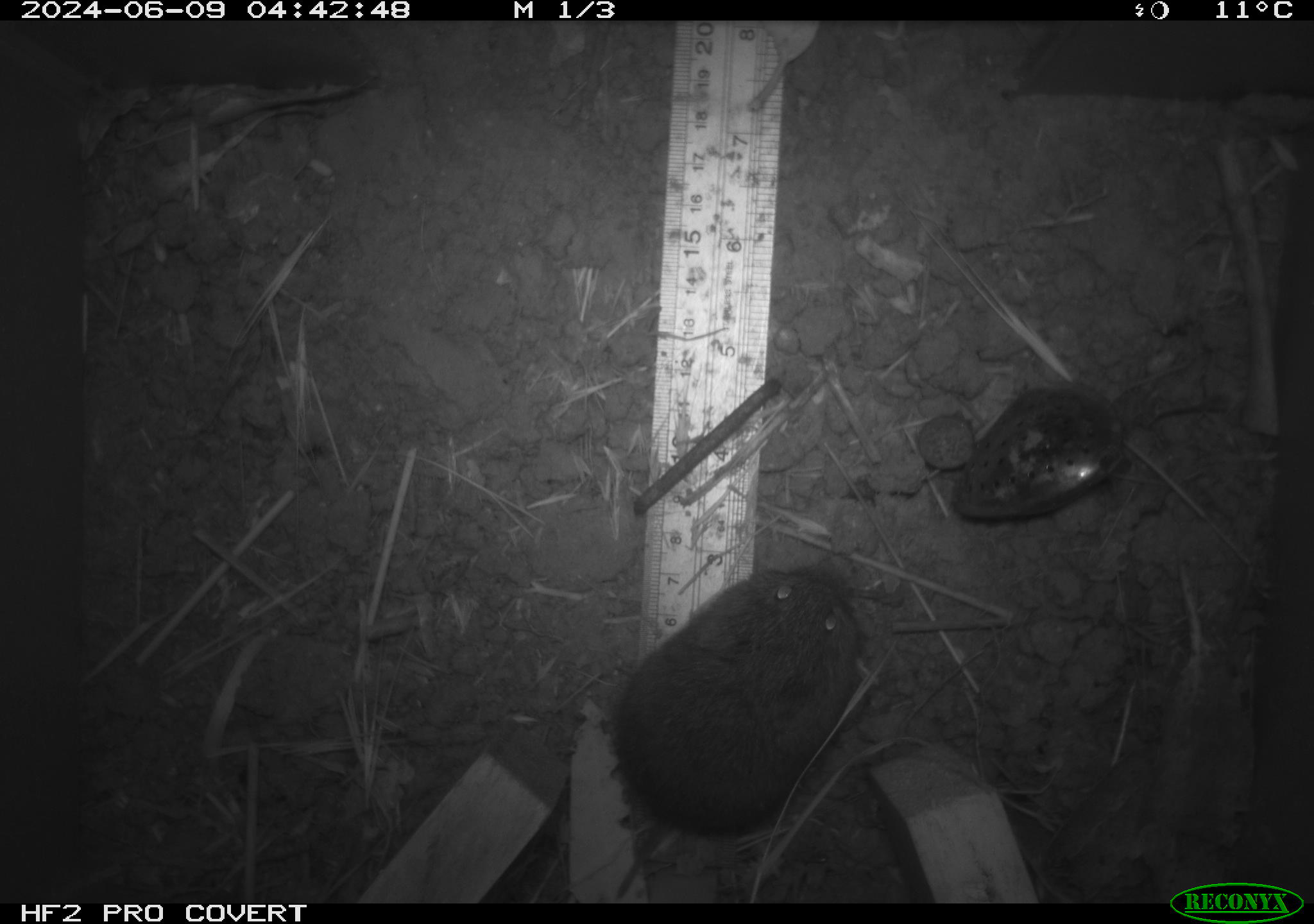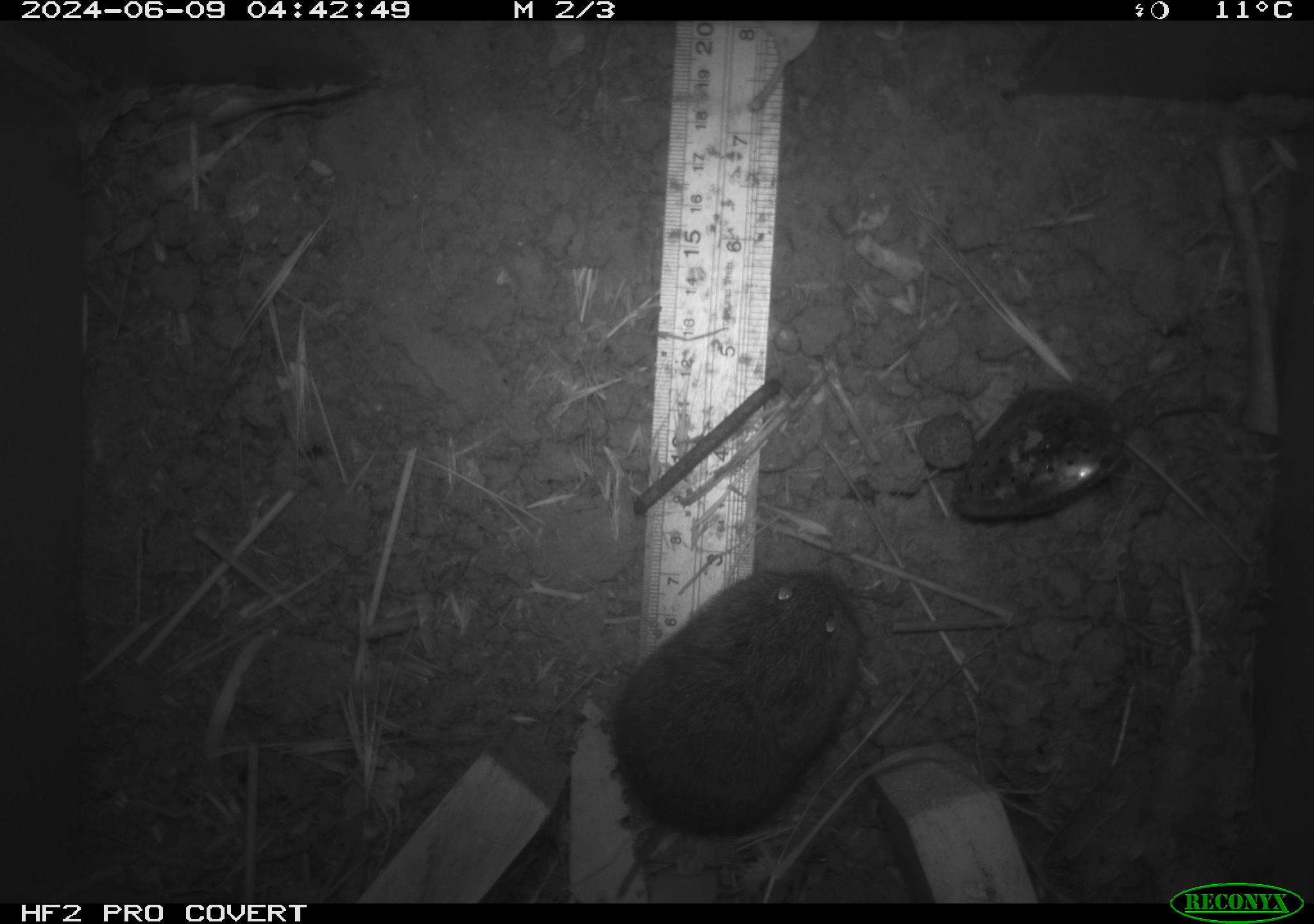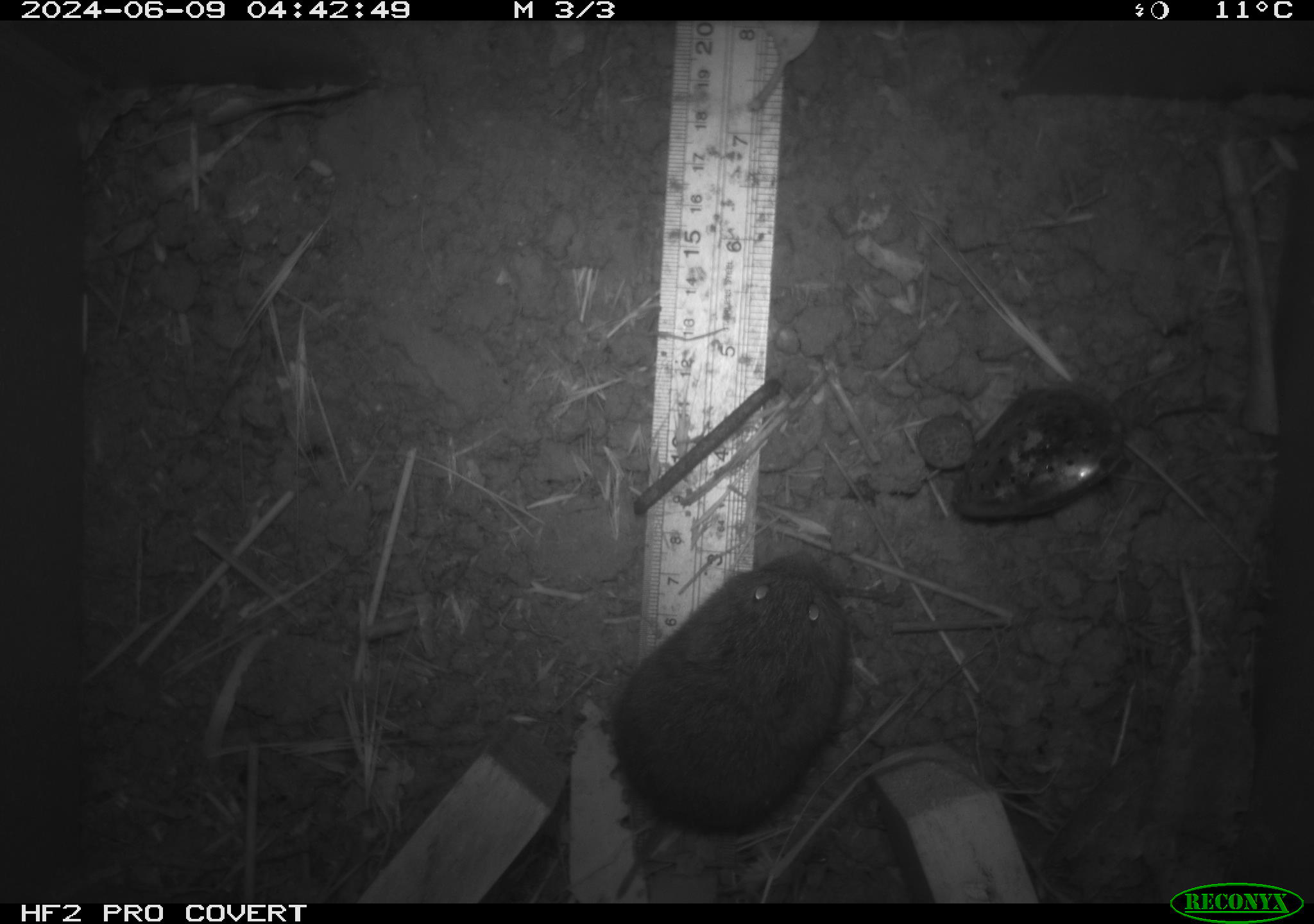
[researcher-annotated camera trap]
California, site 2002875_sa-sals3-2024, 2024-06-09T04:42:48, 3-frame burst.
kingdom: Animalia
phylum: Chordata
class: Mammalia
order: Rodentia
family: Cricetidae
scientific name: Arvicolinae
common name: voles, lemmings, and muskrats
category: arvicolinae subfamily